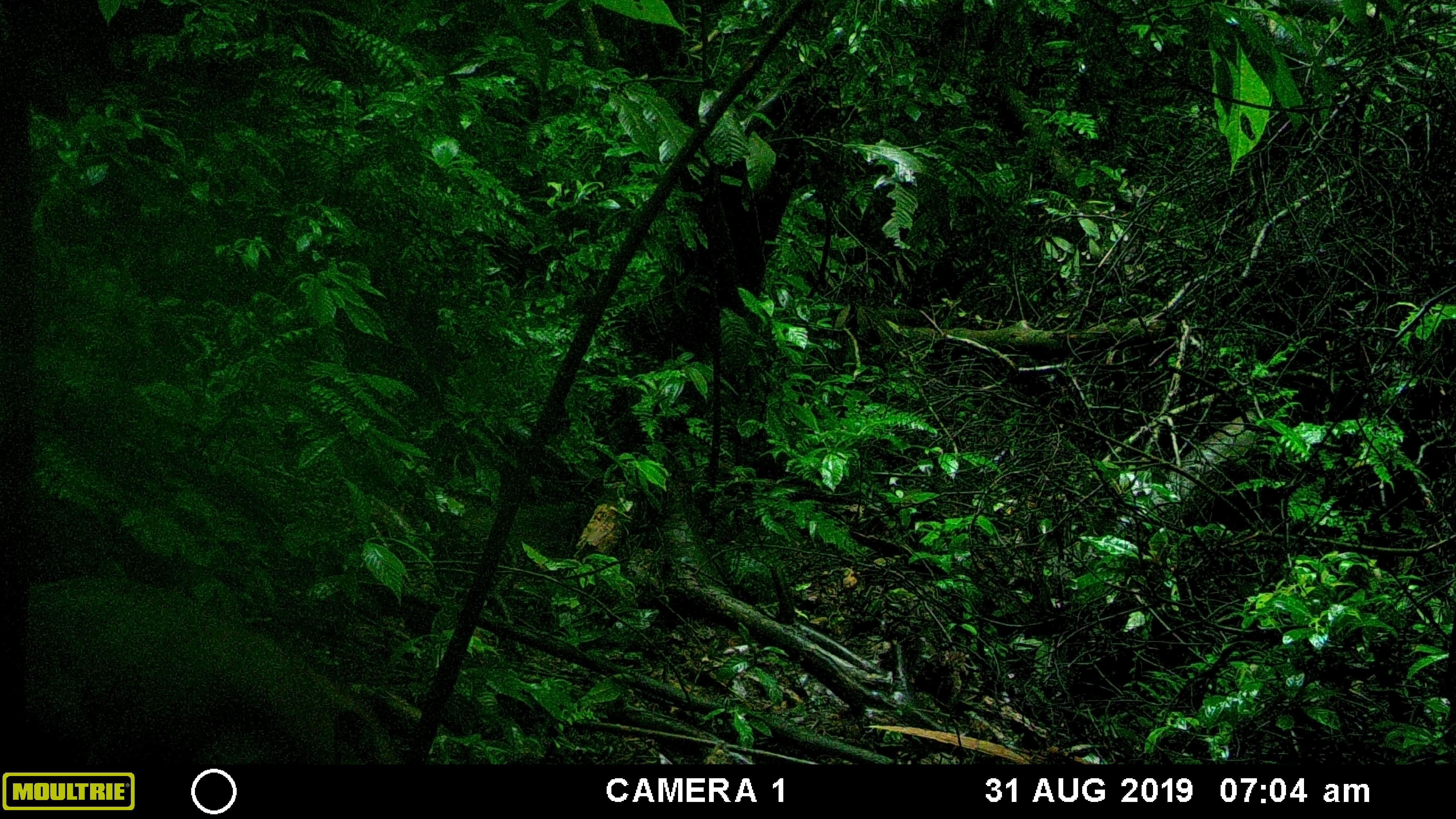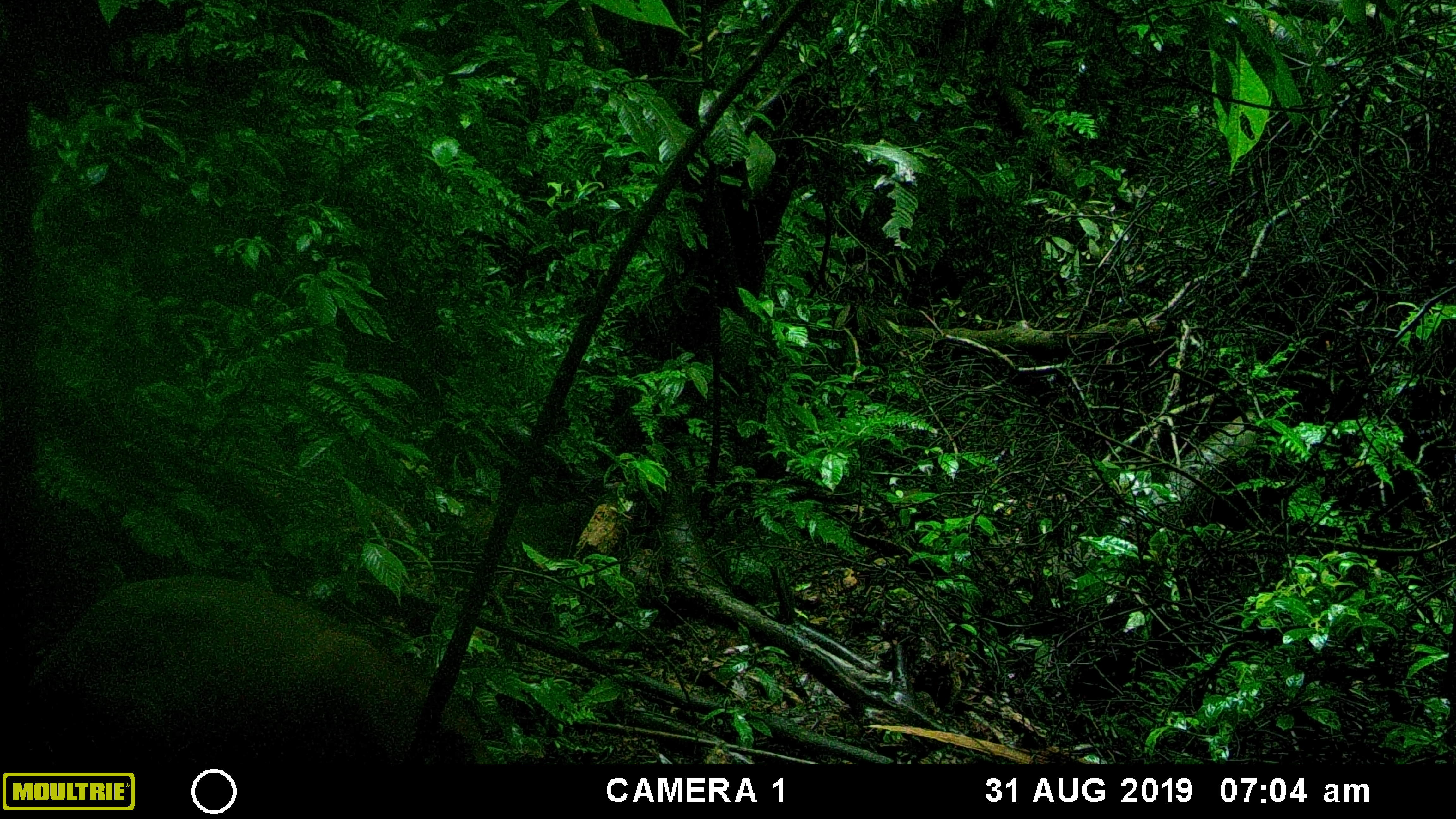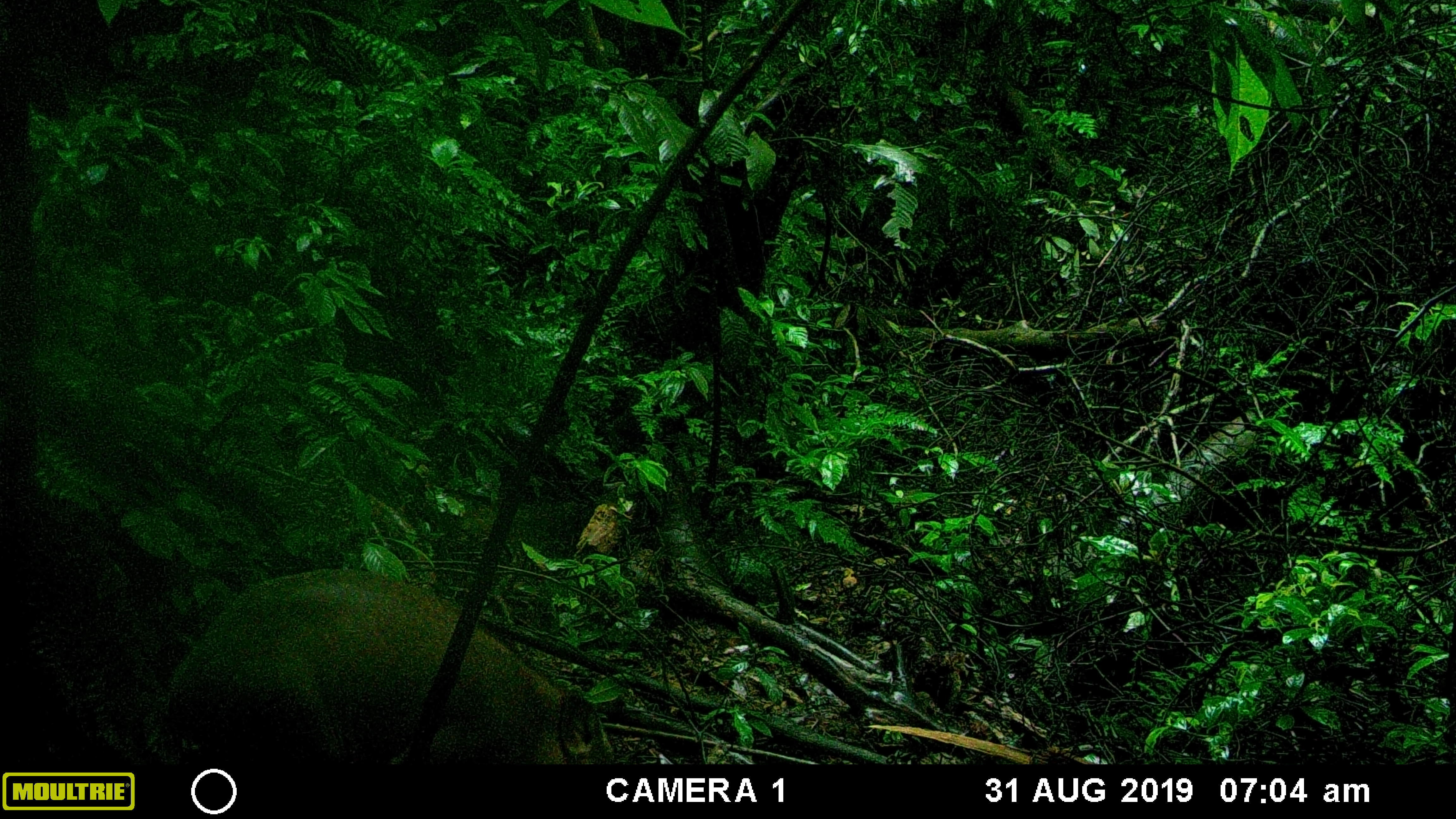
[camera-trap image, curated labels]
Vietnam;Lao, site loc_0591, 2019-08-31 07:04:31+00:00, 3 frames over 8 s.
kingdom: Animalia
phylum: Chordata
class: Mammalia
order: Artiodactyla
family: Suidae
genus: Sus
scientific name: Sus scrofa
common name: eurasian wild pig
Eurasian wild pig (Sus scrofa). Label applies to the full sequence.